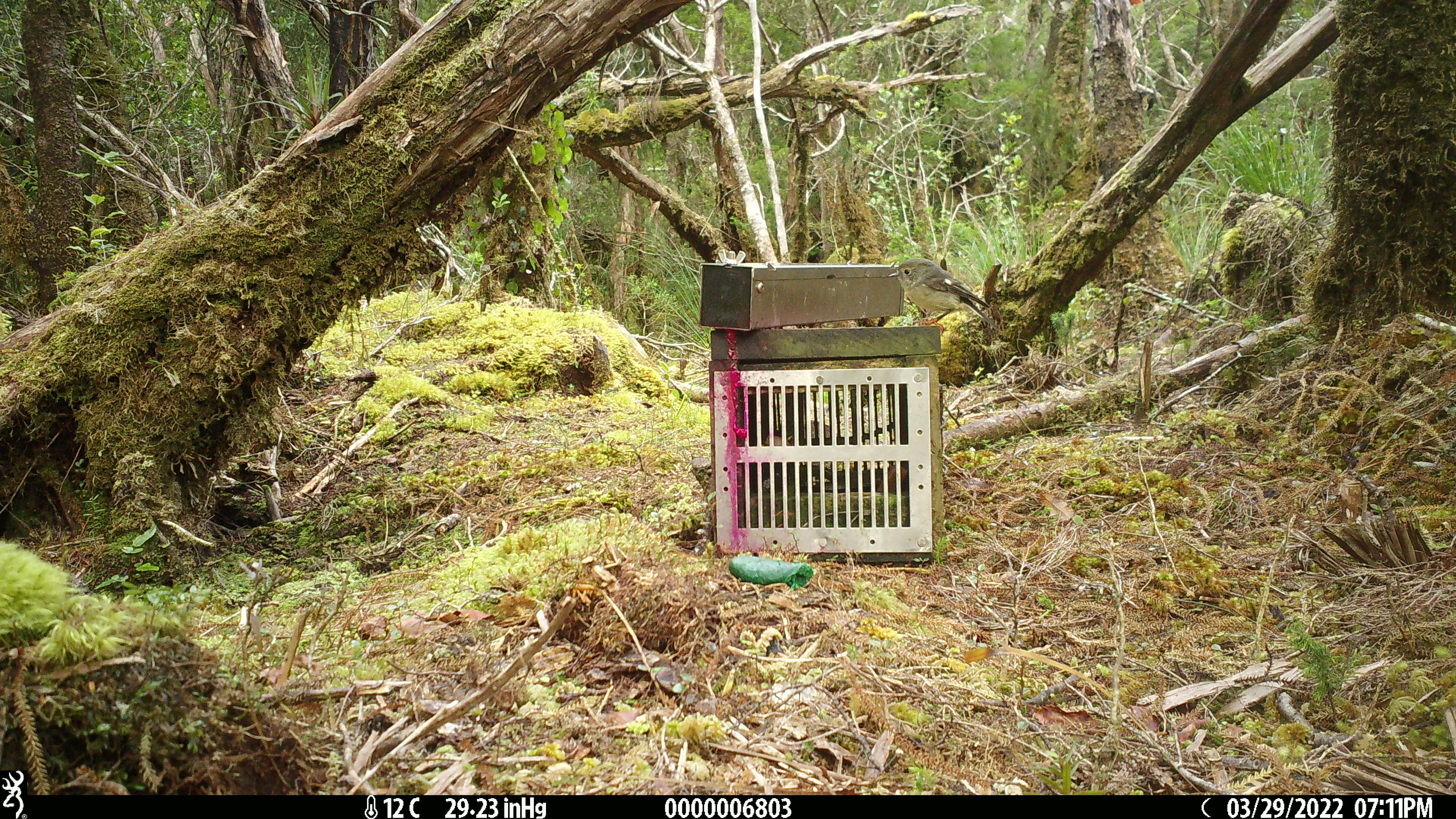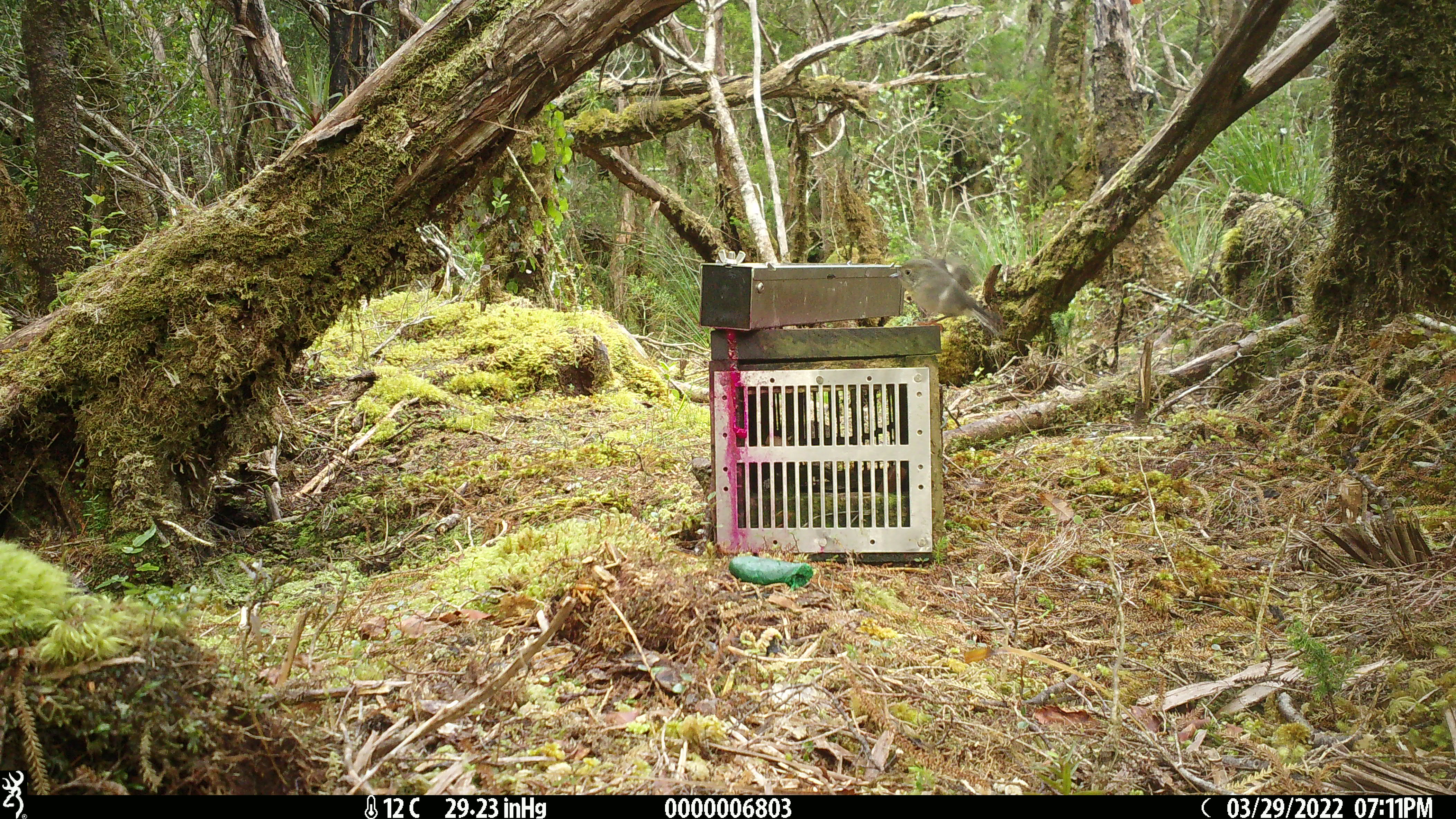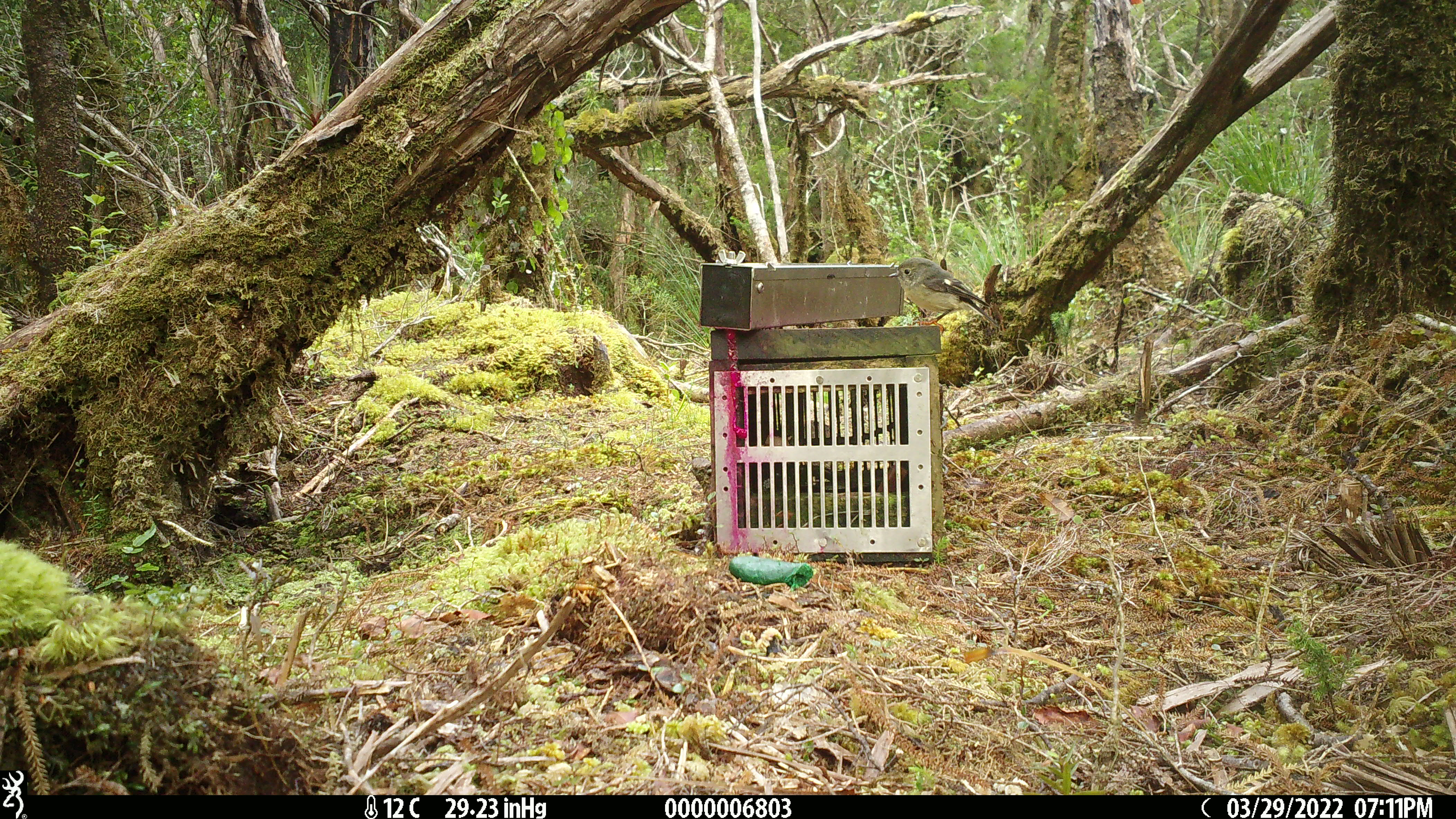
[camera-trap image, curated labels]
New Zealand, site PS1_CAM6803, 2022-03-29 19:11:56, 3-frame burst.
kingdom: Animalia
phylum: Chordata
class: Aves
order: Passeriformes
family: Petroicidae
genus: Petroica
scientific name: Petroica macrocephala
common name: tomtit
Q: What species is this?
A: Tomtit (Petroica macrocephala).